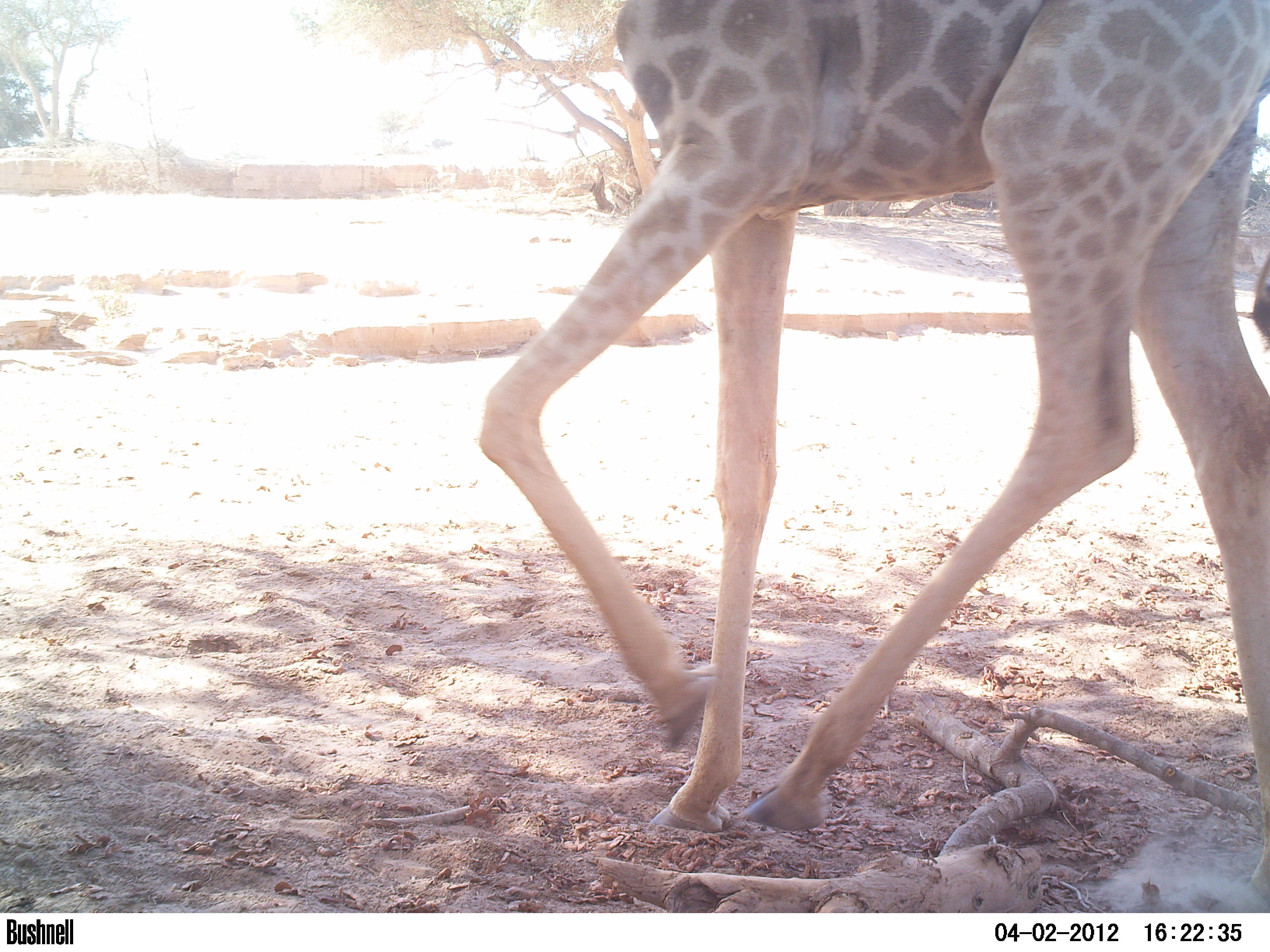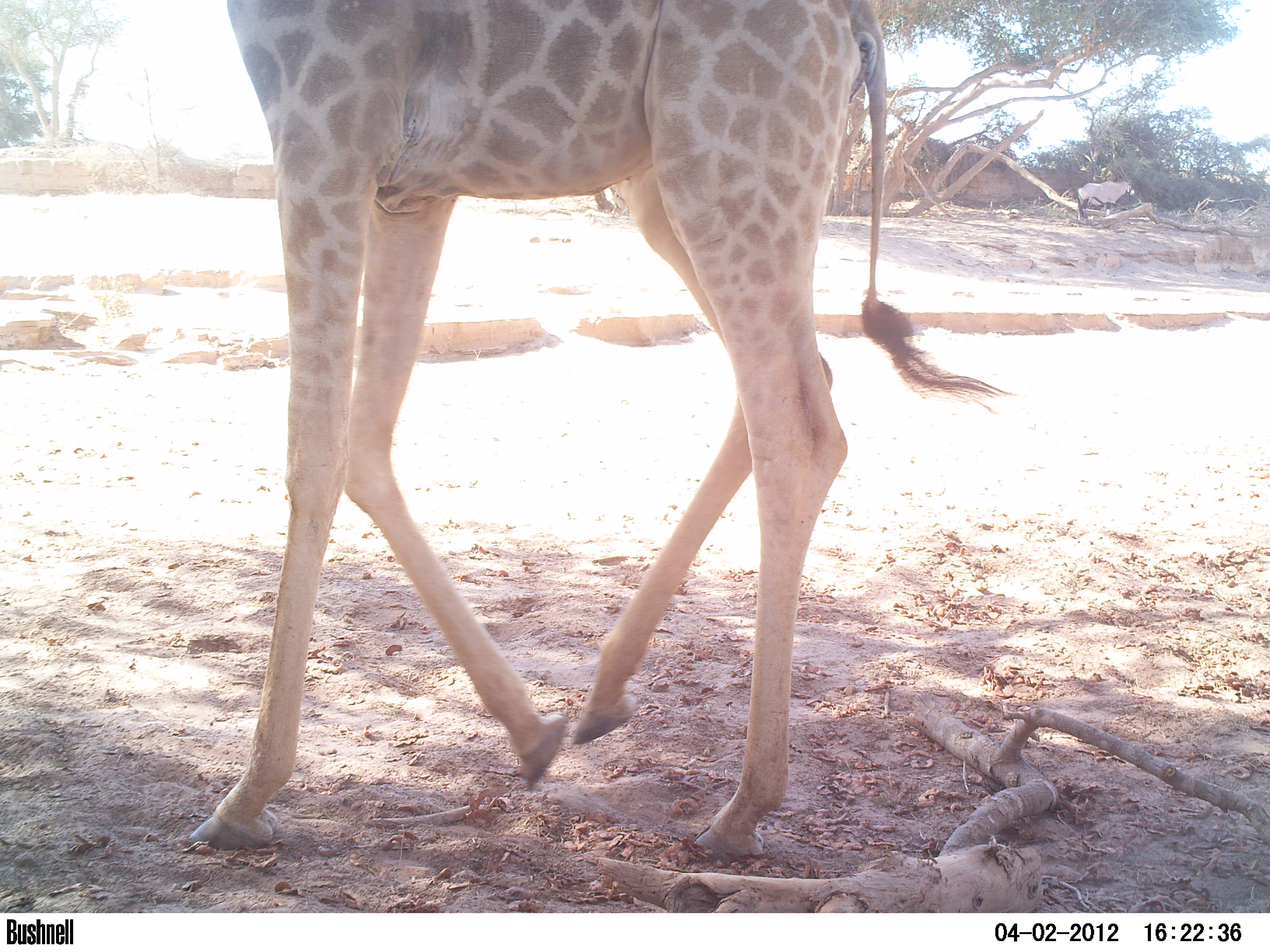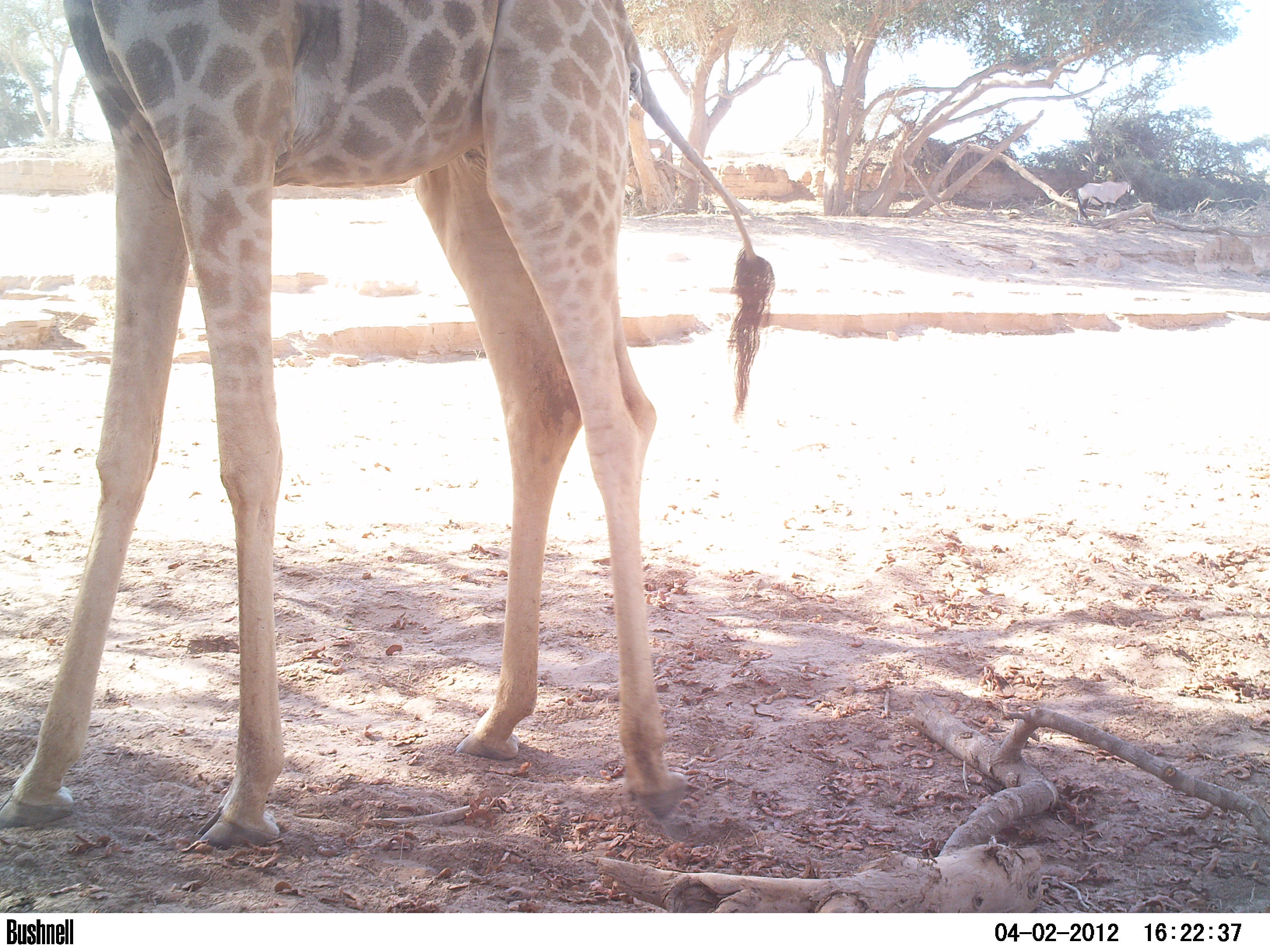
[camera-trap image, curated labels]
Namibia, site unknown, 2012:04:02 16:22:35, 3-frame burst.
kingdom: Animalia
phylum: Chordata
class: Mammalia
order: Artiodactyla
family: Giraffidae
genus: Giraffa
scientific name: Giraffa camelopardalis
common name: giraffe